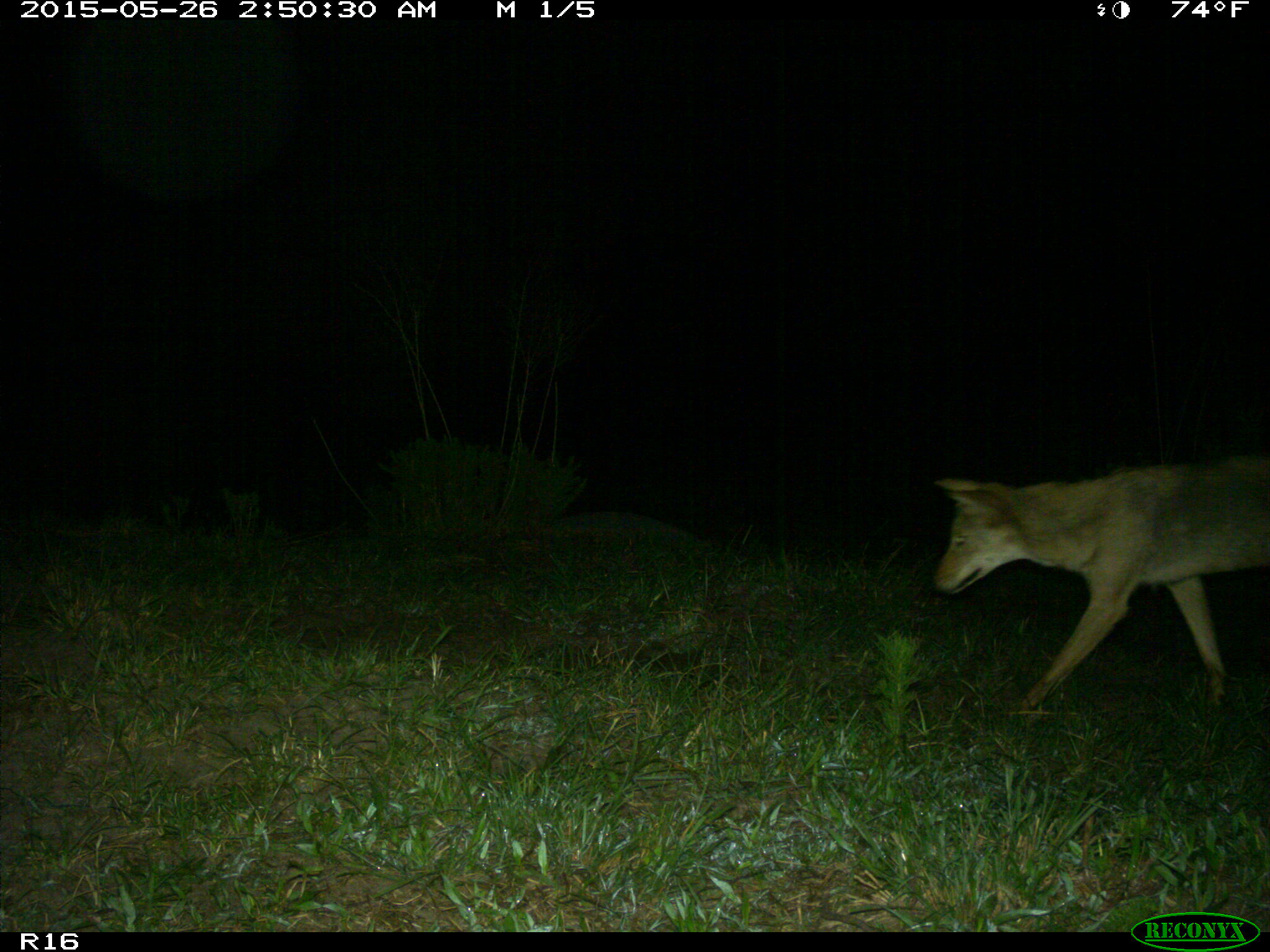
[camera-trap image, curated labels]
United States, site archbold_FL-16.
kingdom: Animalia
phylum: Chordata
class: Mammalia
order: Carnivora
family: Canidae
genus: Canis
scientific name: Canis latrans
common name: coyote